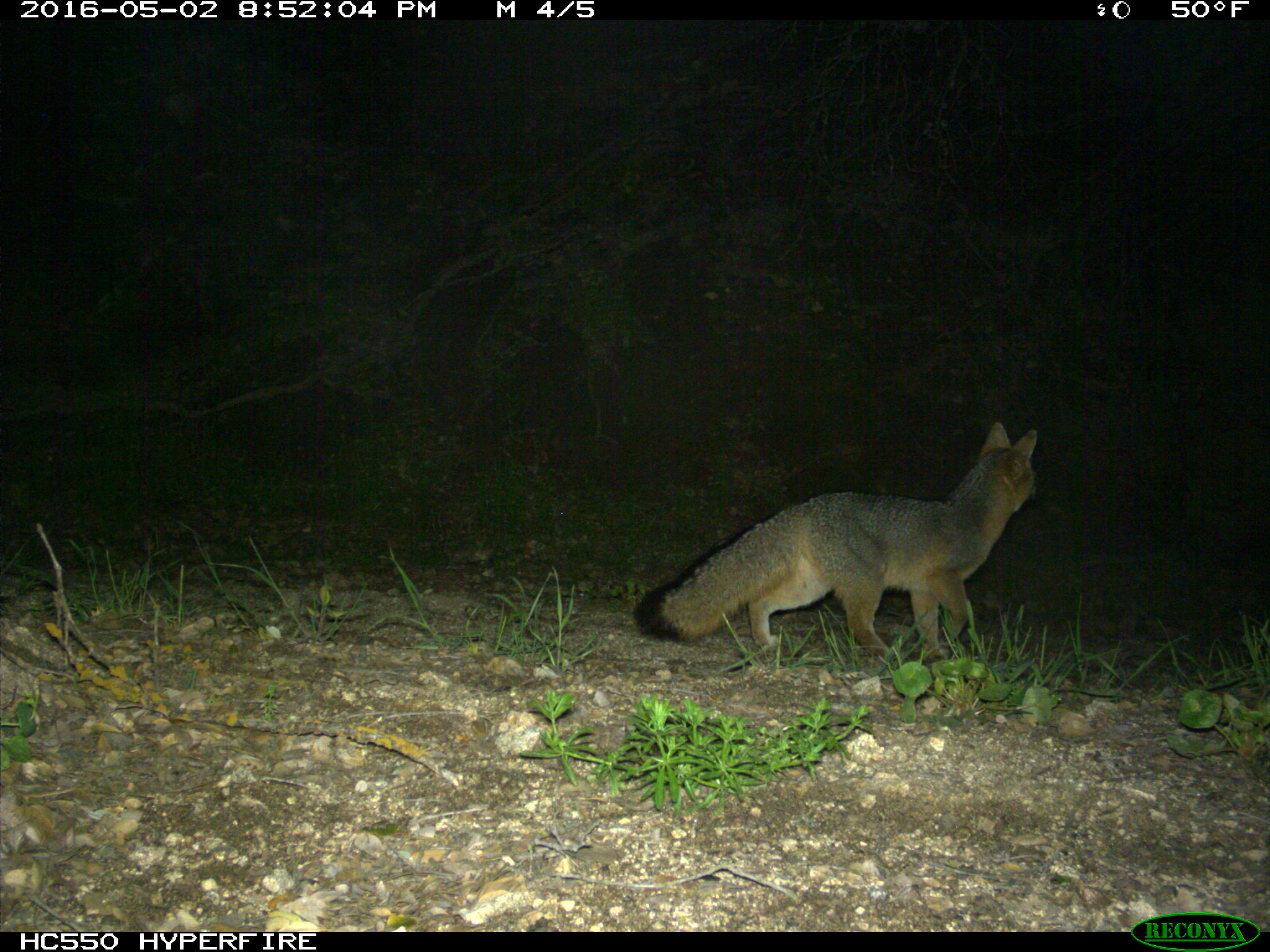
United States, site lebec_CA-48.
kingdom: Animalia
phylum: Chordata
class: Mammalia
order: Carnivora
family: Canidae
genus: Urocyon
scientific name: Urocyon cinereoargenteus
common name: gray fox